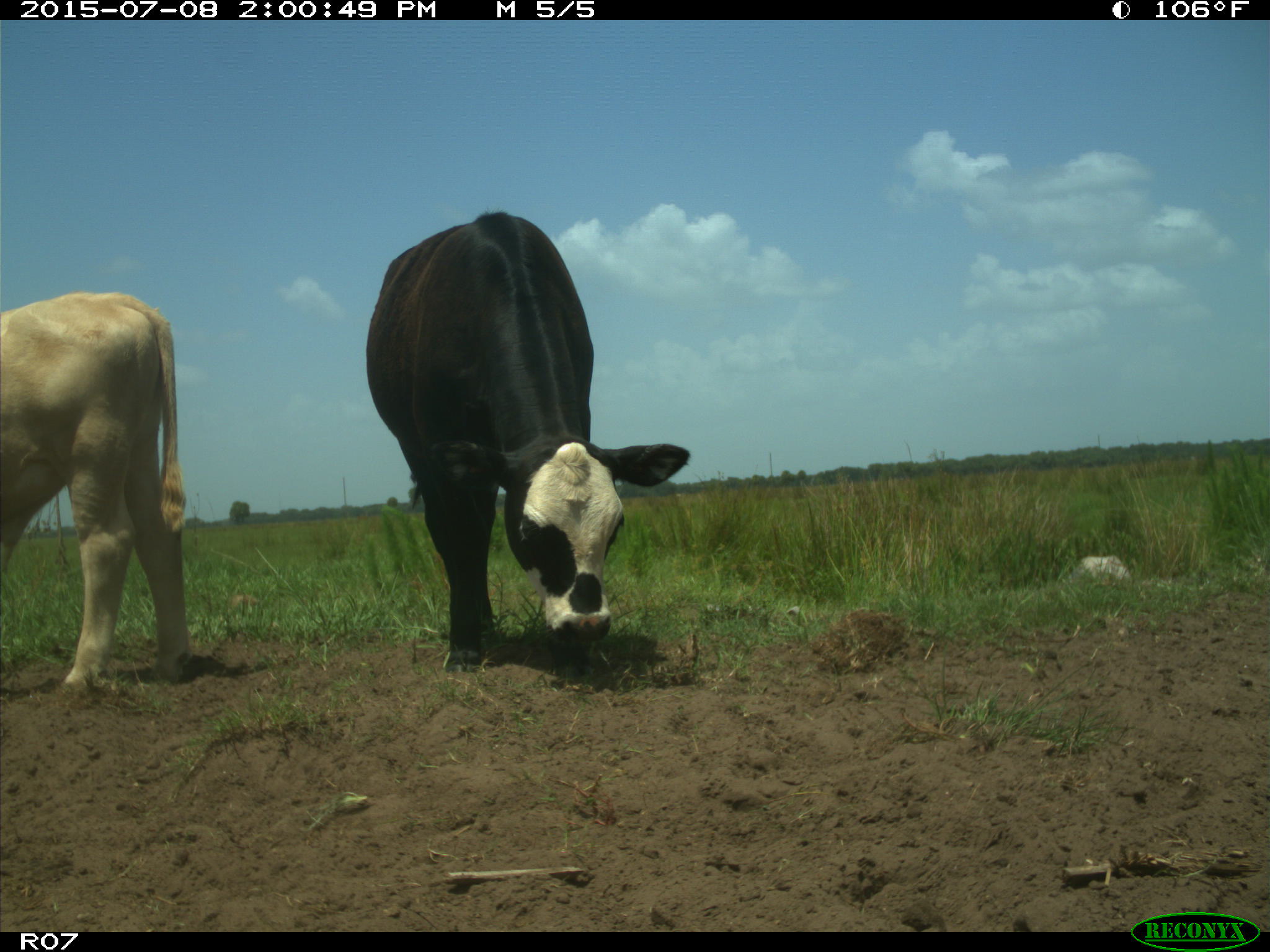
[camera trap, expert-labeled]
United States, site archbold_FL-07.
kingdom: Animalia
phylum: Chordata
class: Mammalia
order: Artiodactyla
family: Bovidae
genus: Bos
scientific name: Bos taurus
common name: domestic cow